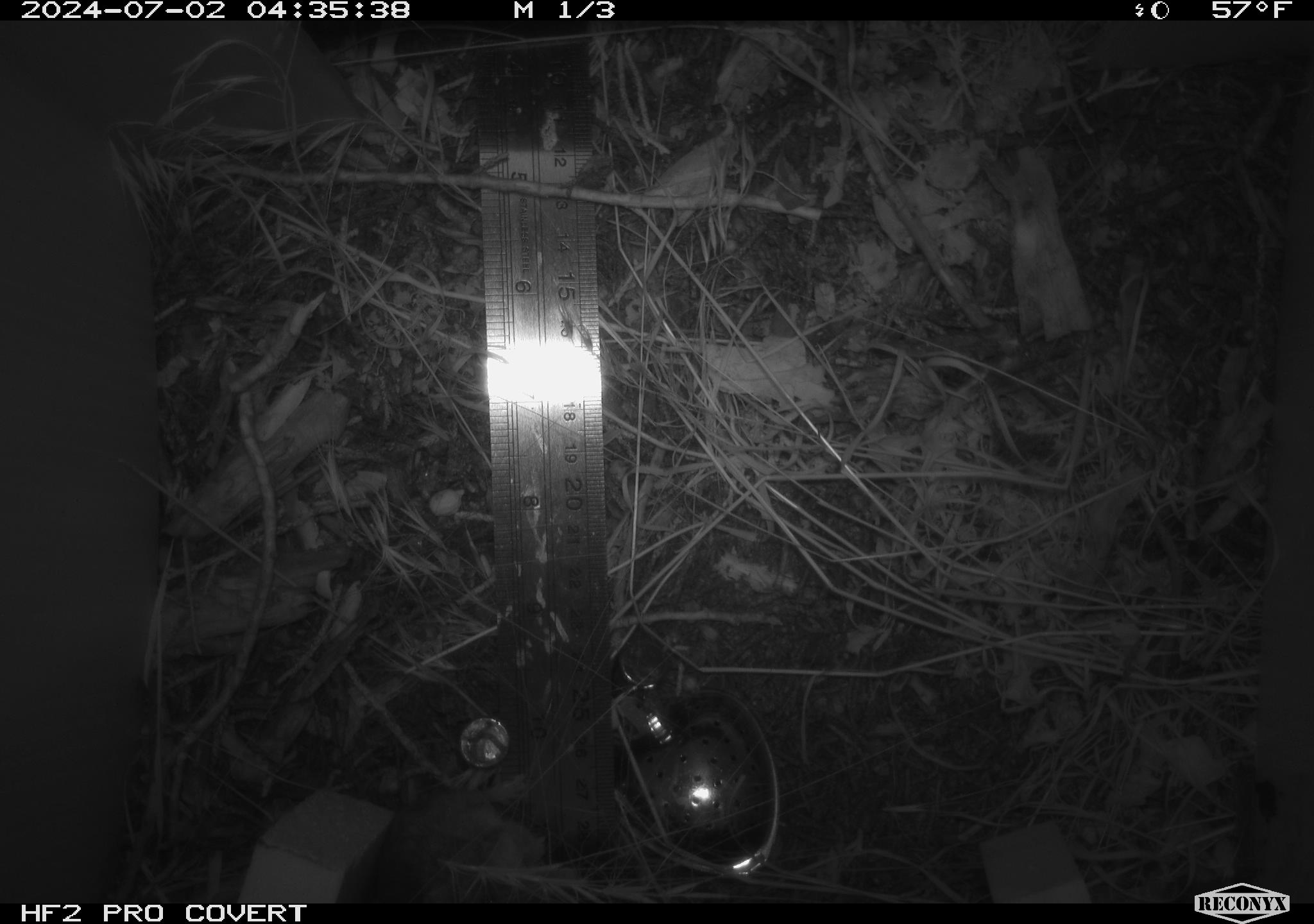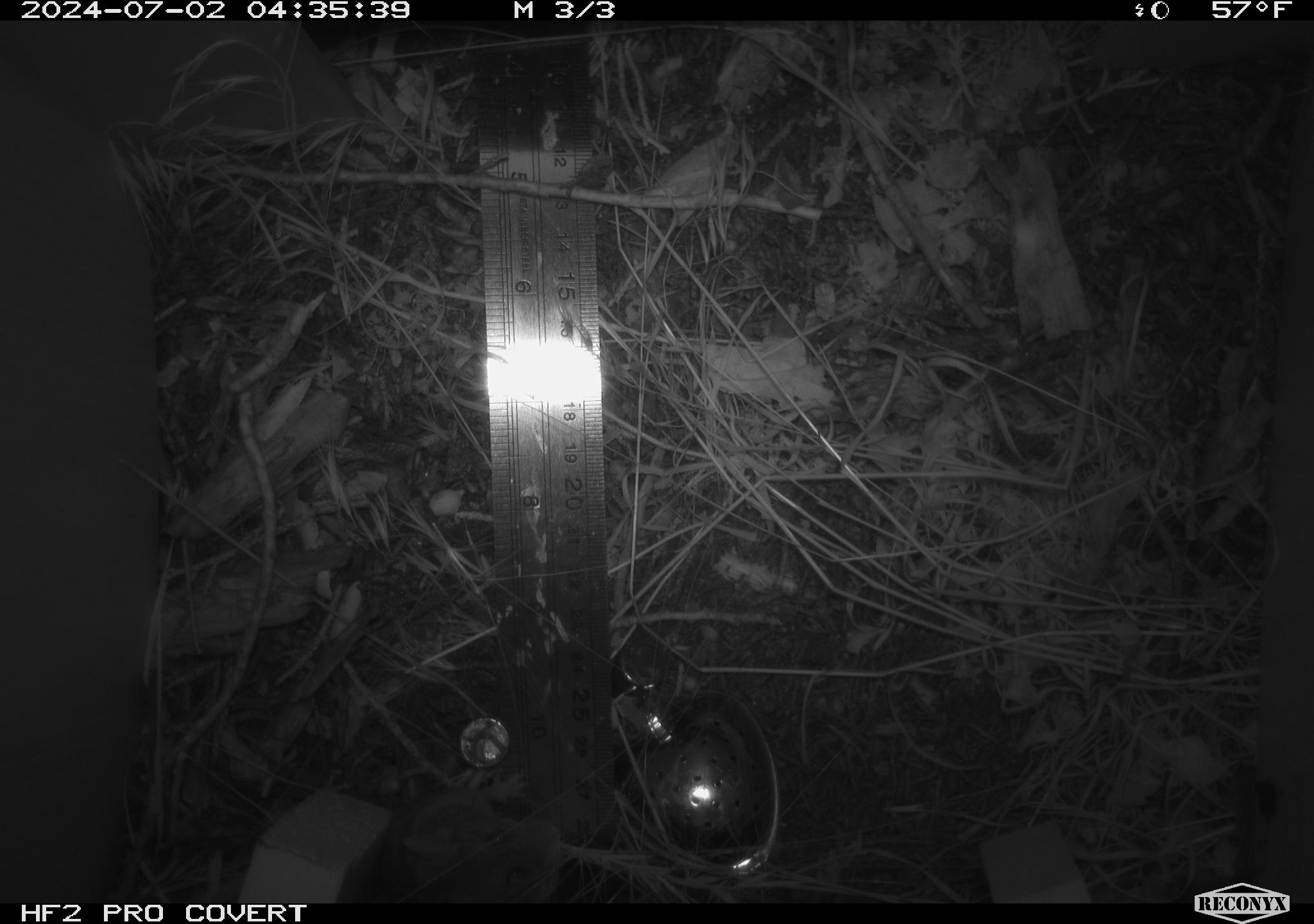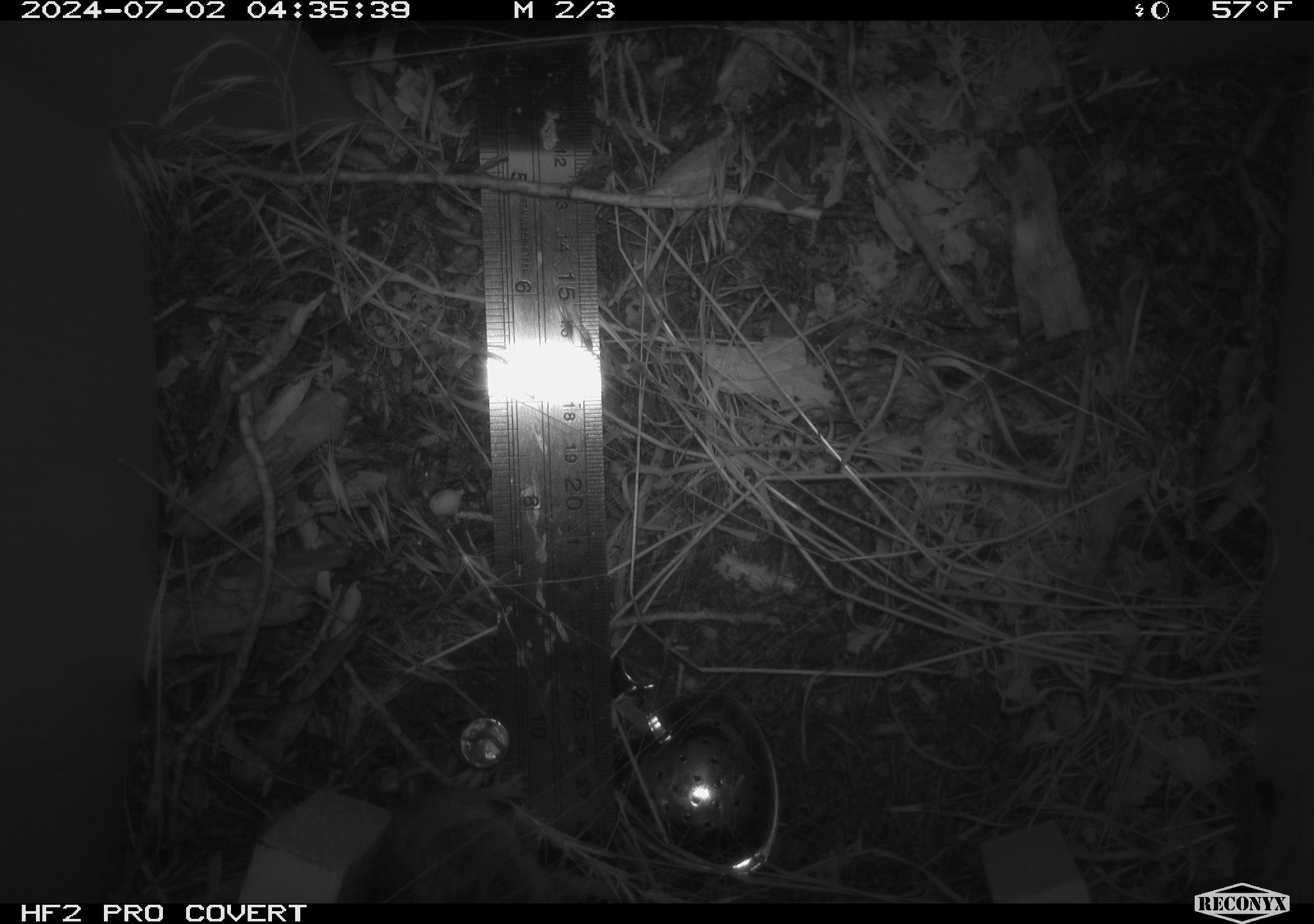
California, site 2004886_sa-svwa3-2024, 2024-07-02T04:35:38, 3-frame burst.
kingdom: Animalia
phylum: Chordata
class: Mammalia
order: Rodentia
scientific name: Rodentia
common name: mouse species